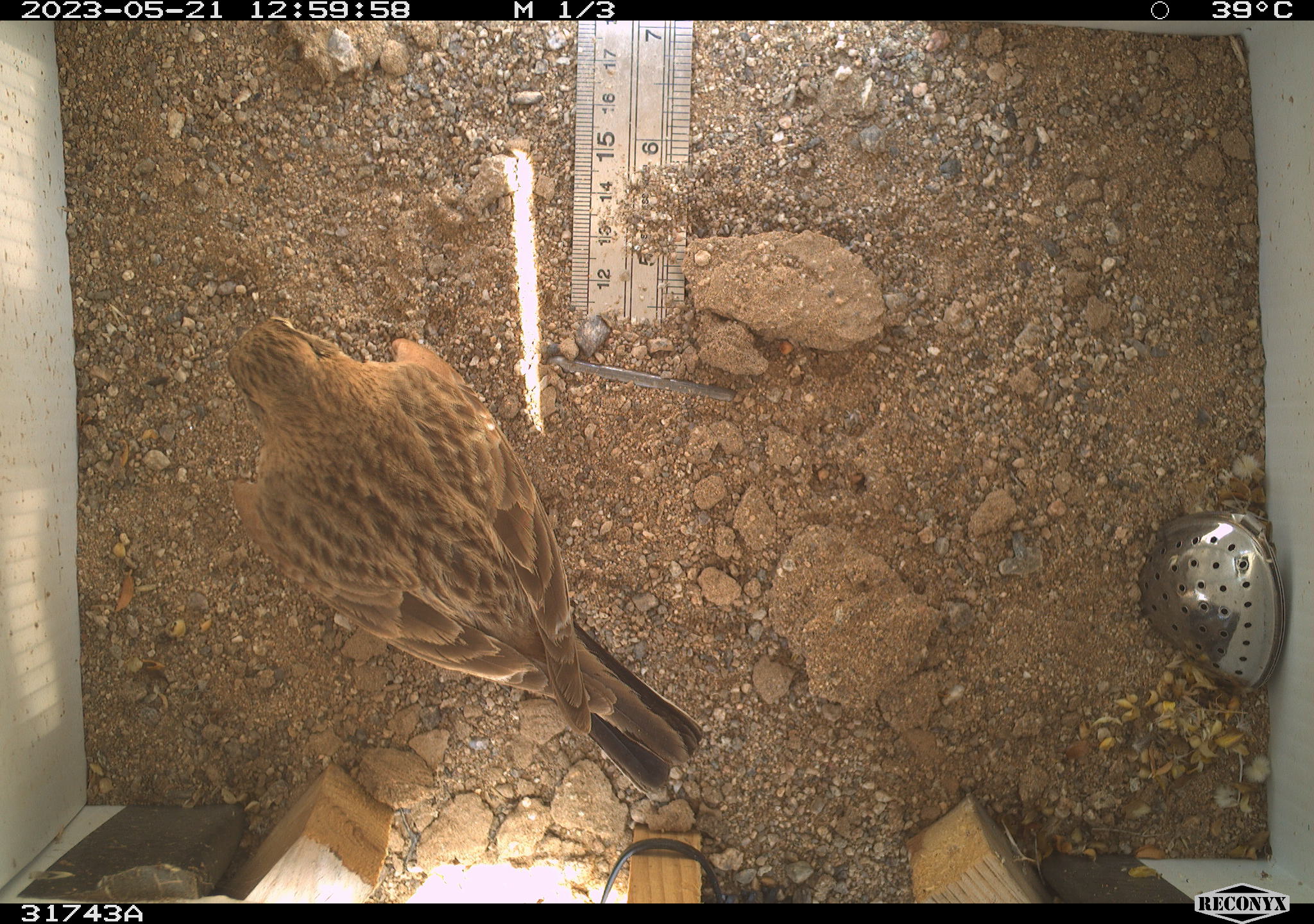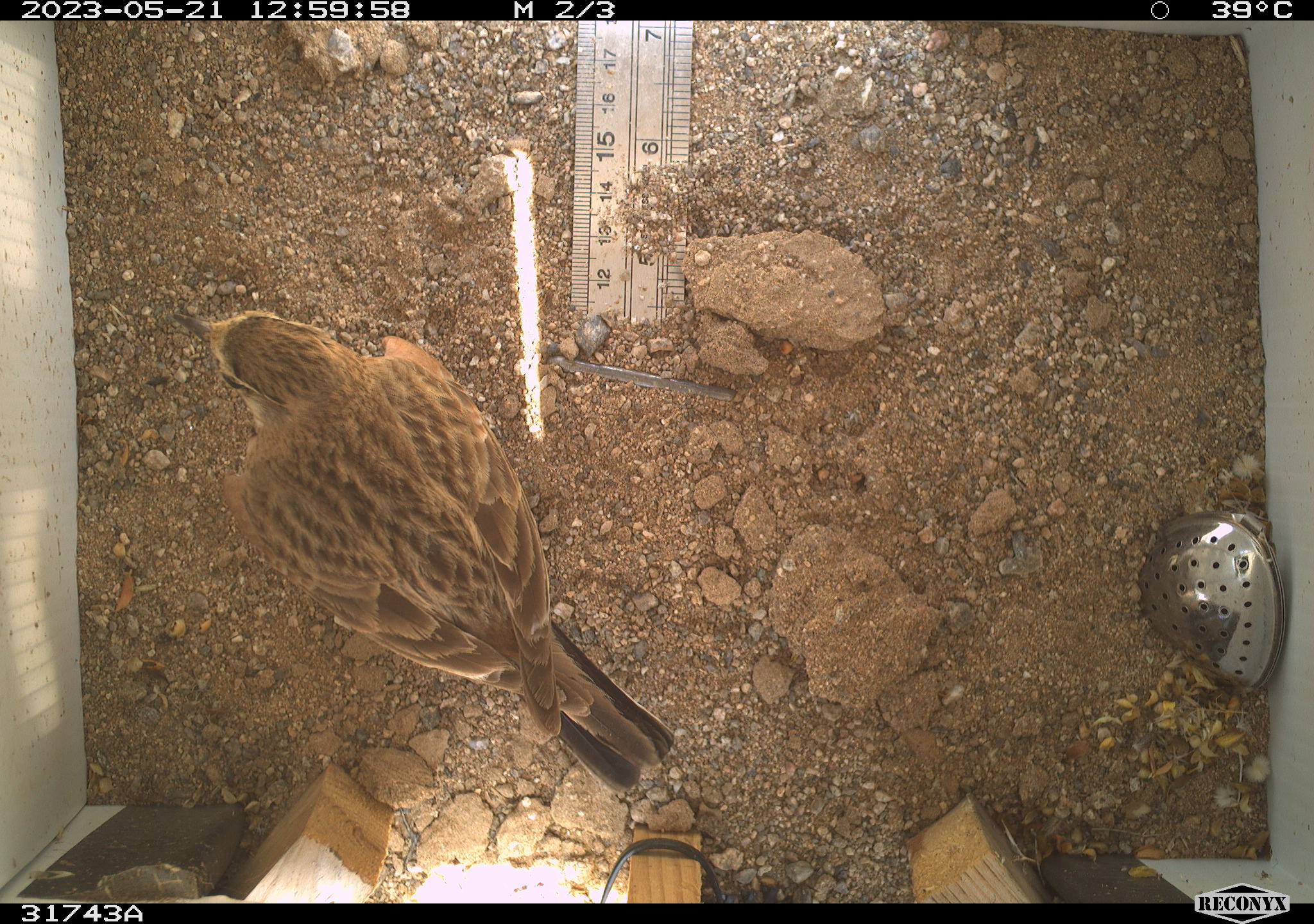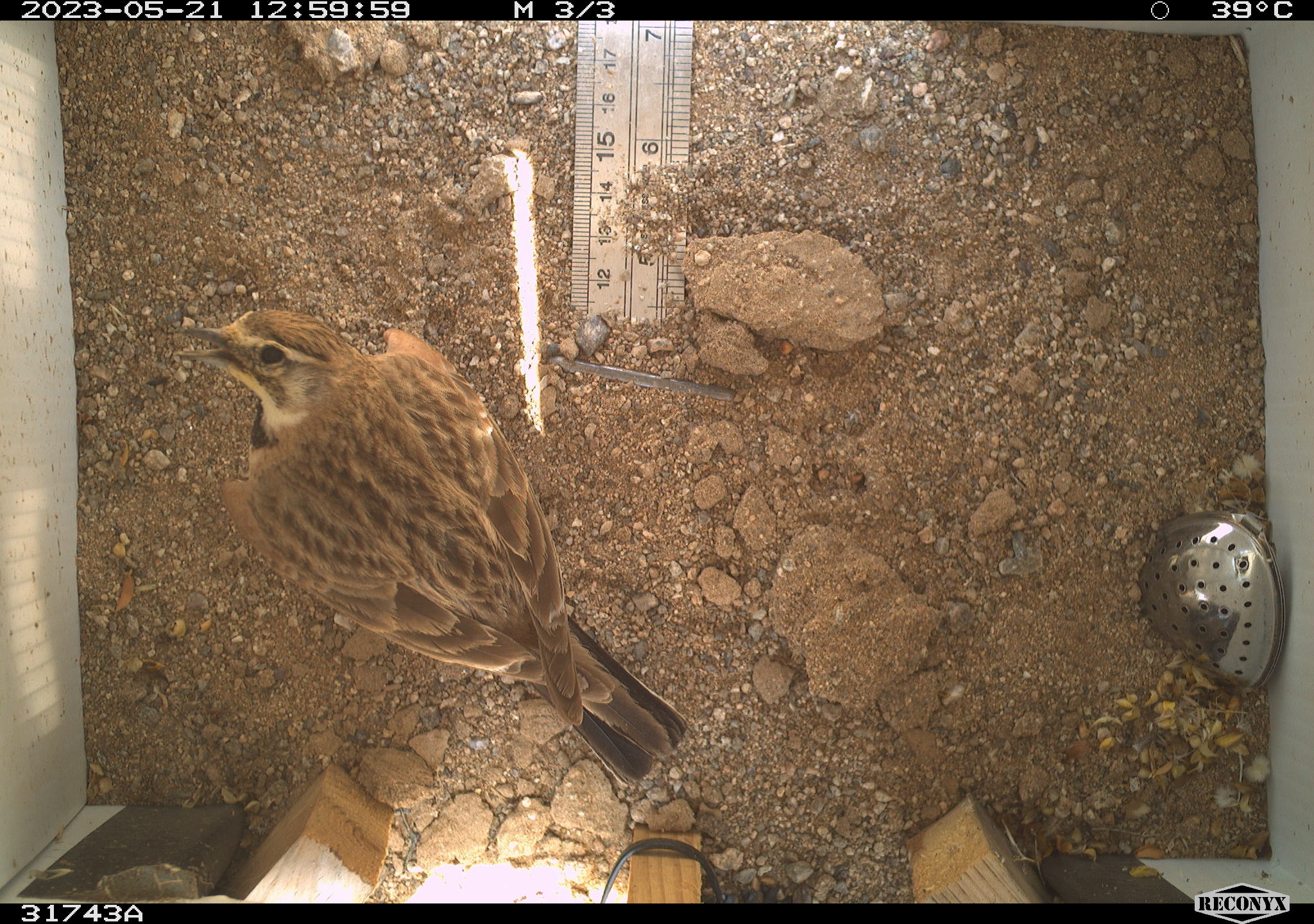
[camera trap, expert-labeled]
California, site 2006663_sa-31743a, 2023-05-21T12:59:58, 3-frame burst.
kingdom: Animalia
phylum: Chordata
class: Aves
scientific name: Aves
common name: bird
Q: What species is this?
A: Bird (Aves).